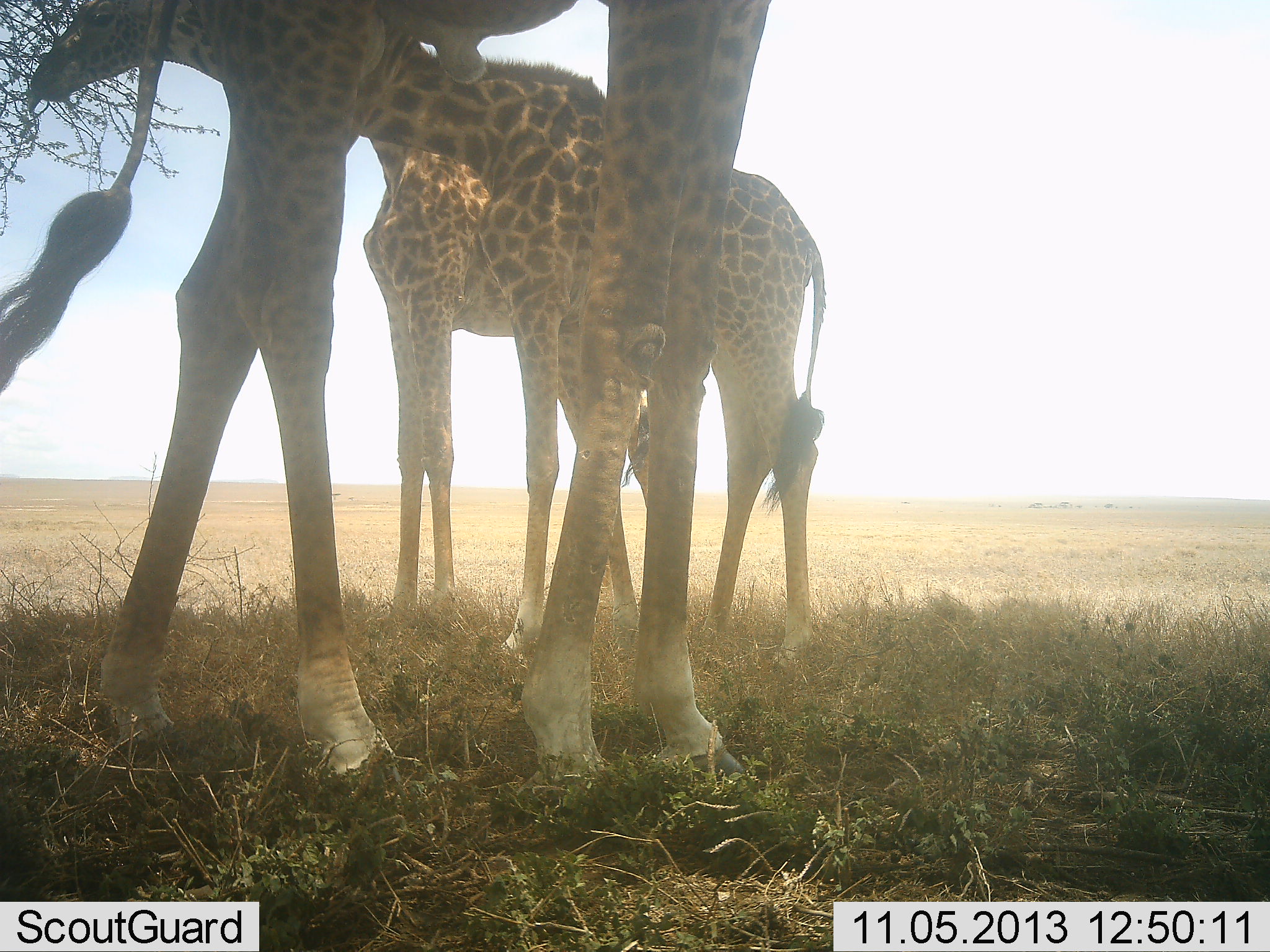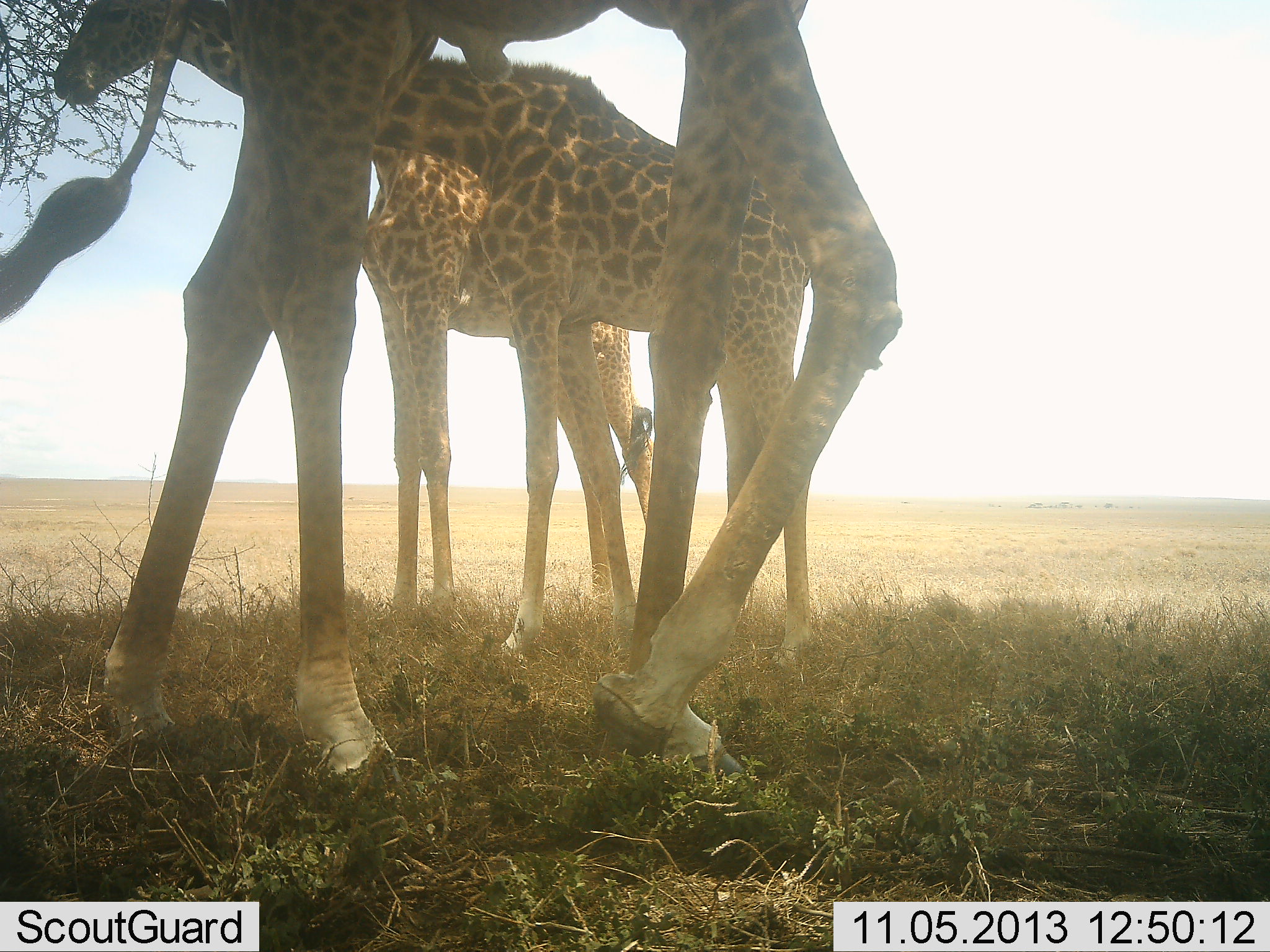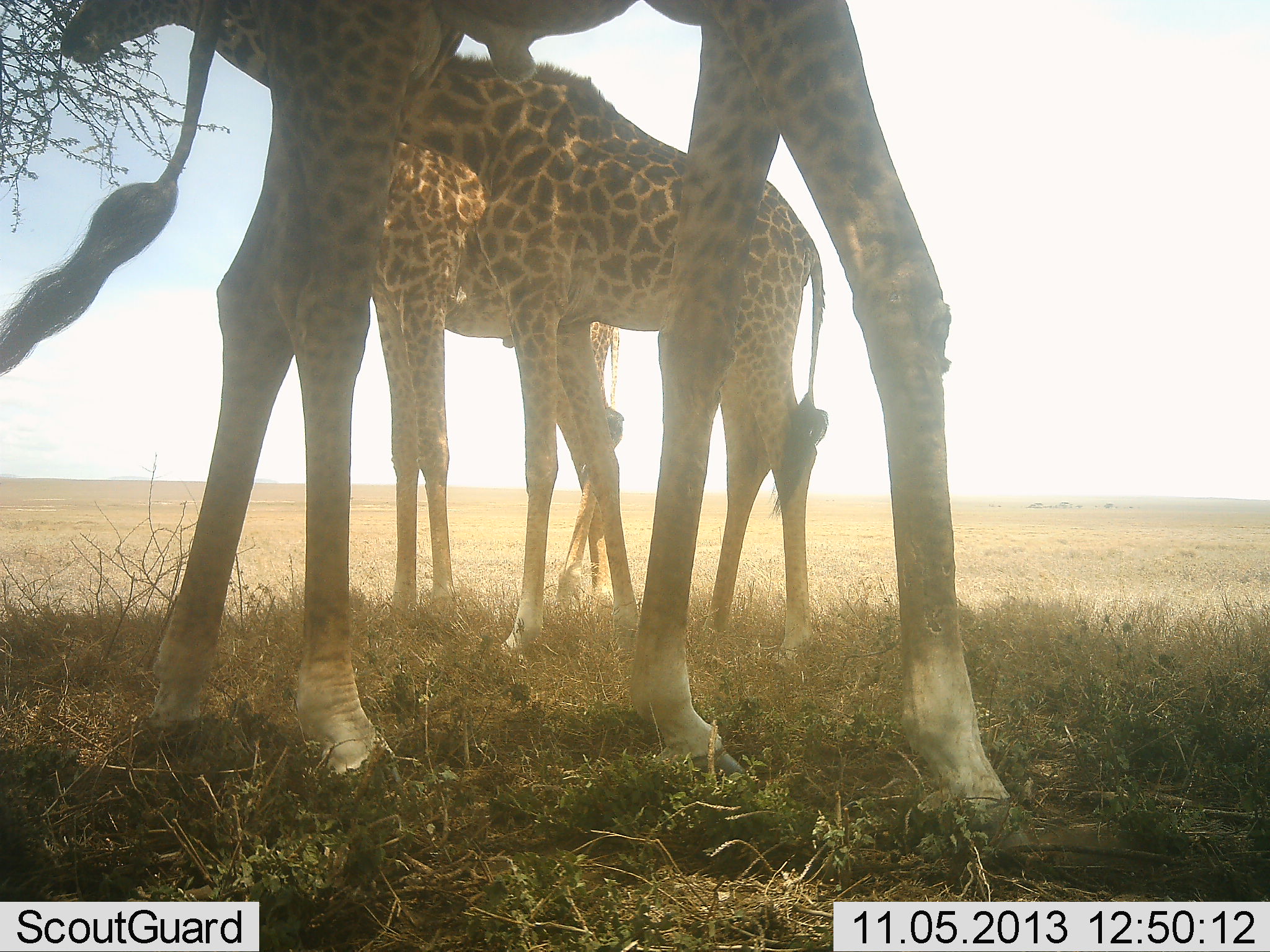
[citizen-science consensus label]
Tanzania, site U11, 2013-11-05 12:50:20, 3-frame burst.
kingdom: Animalia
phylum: Chordata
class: Mammalia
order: Artiodactyla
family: Giraffidae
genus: Giraffa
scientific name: Giraffa camelopardalis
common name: giraffe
Giraffe (Giraffa camelopardalis), count 3. Behavior (volunteer vote fractions): standing 71%, resting 3%, moving 29%, interacting 6%. Young present (vote fraction): 6%. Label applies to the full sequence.